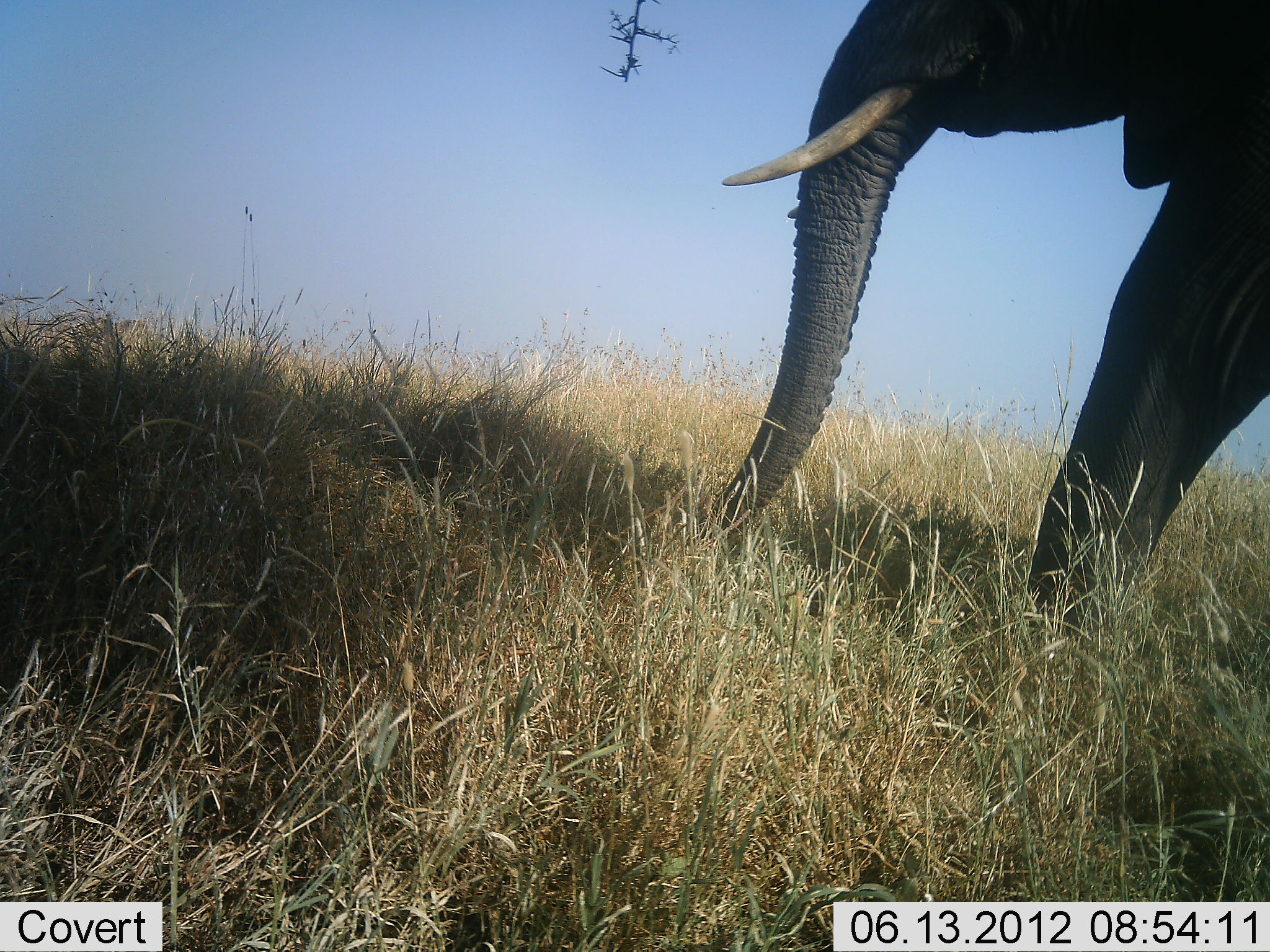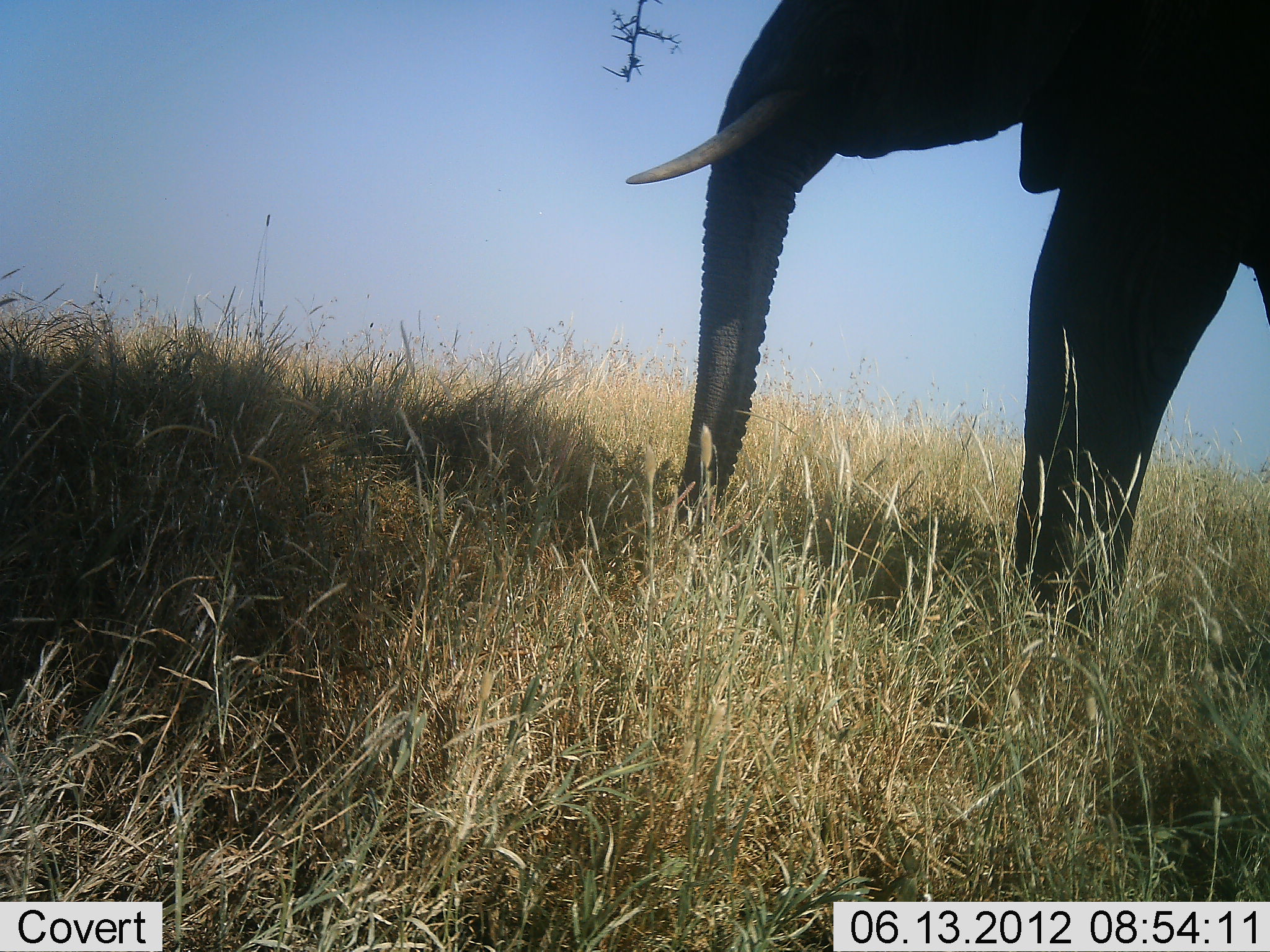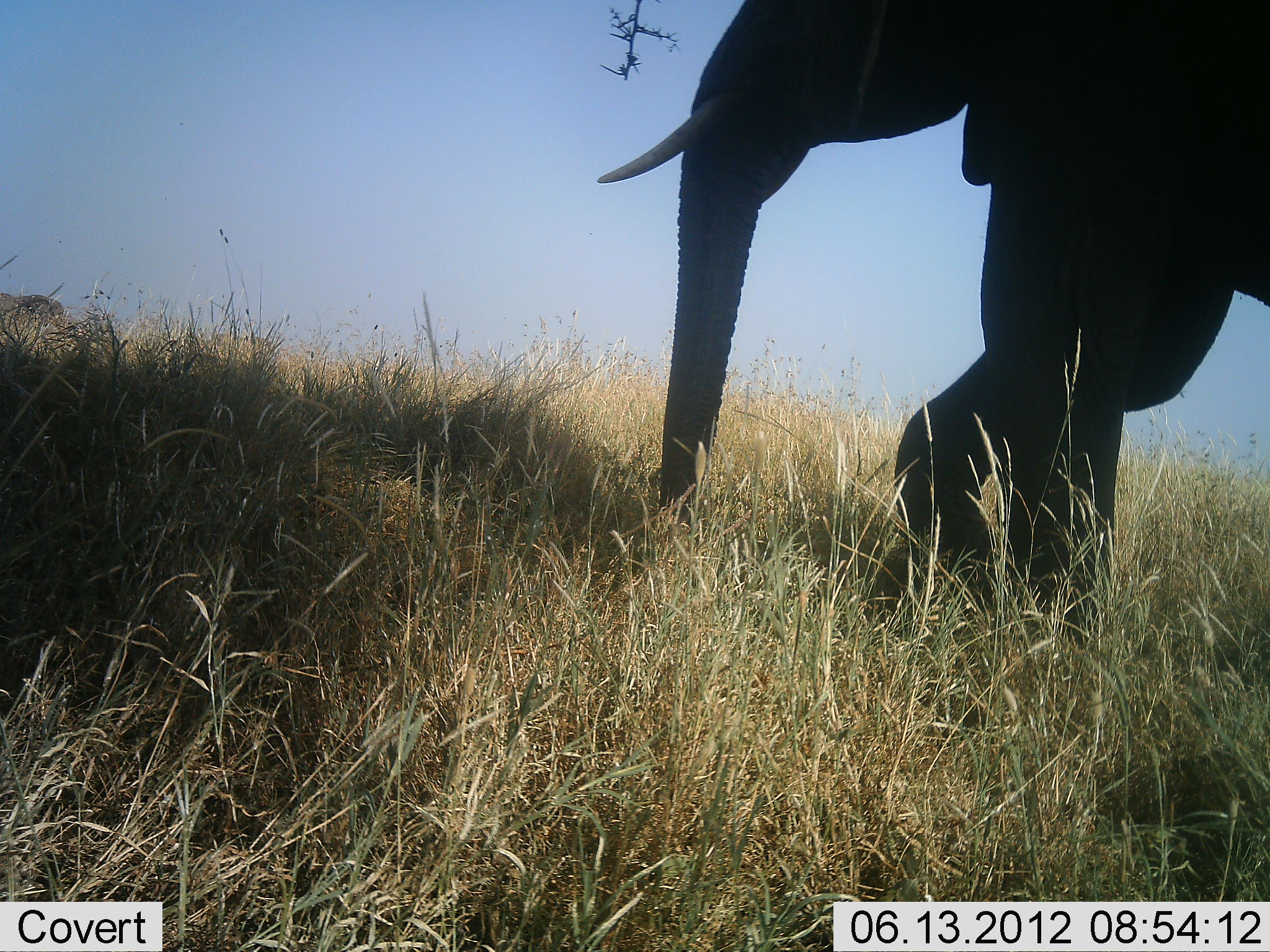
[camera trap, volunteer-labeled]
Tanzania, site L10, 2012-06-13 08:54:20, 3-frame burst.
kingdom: Animalia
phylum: Chordata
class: Mammalia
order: Proboscidea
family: Elephantidae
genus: Loxodonta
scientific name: Loxodonta africana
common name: african bush elephant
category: elephant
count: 1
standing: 10%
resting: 0%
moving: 100%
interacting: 0%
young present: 0%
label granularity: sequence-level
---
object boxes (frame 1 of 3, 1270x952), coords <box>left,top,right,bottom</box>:
animal: <box>691,1,1269,629</box>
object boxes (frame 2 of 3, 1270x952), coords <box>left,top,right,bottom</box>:
animal: <box>620,0,1269,638</box>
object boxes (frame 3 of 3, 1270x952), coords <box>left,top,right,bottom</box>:
animal: <box>593,0,1269,640</box>